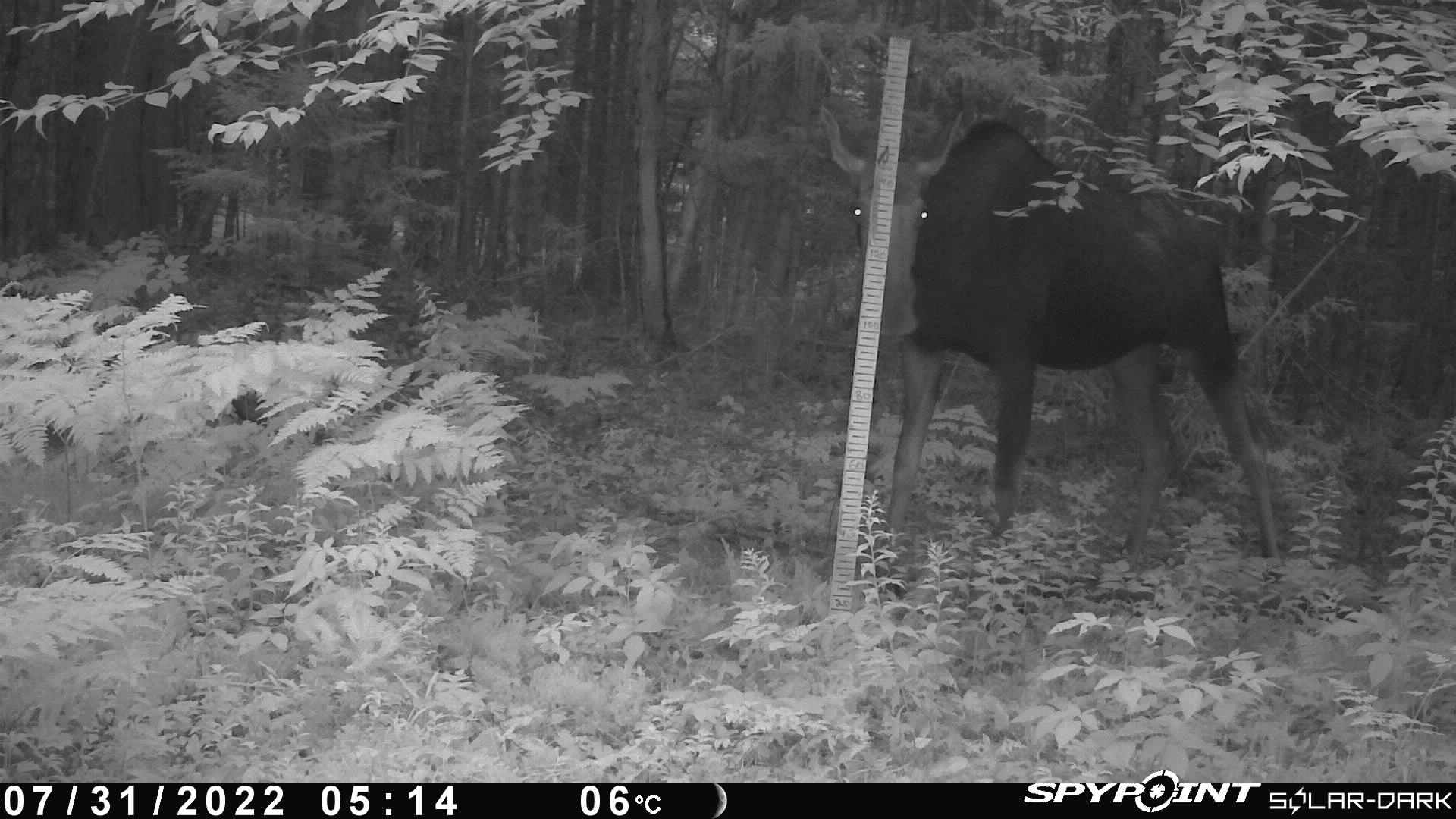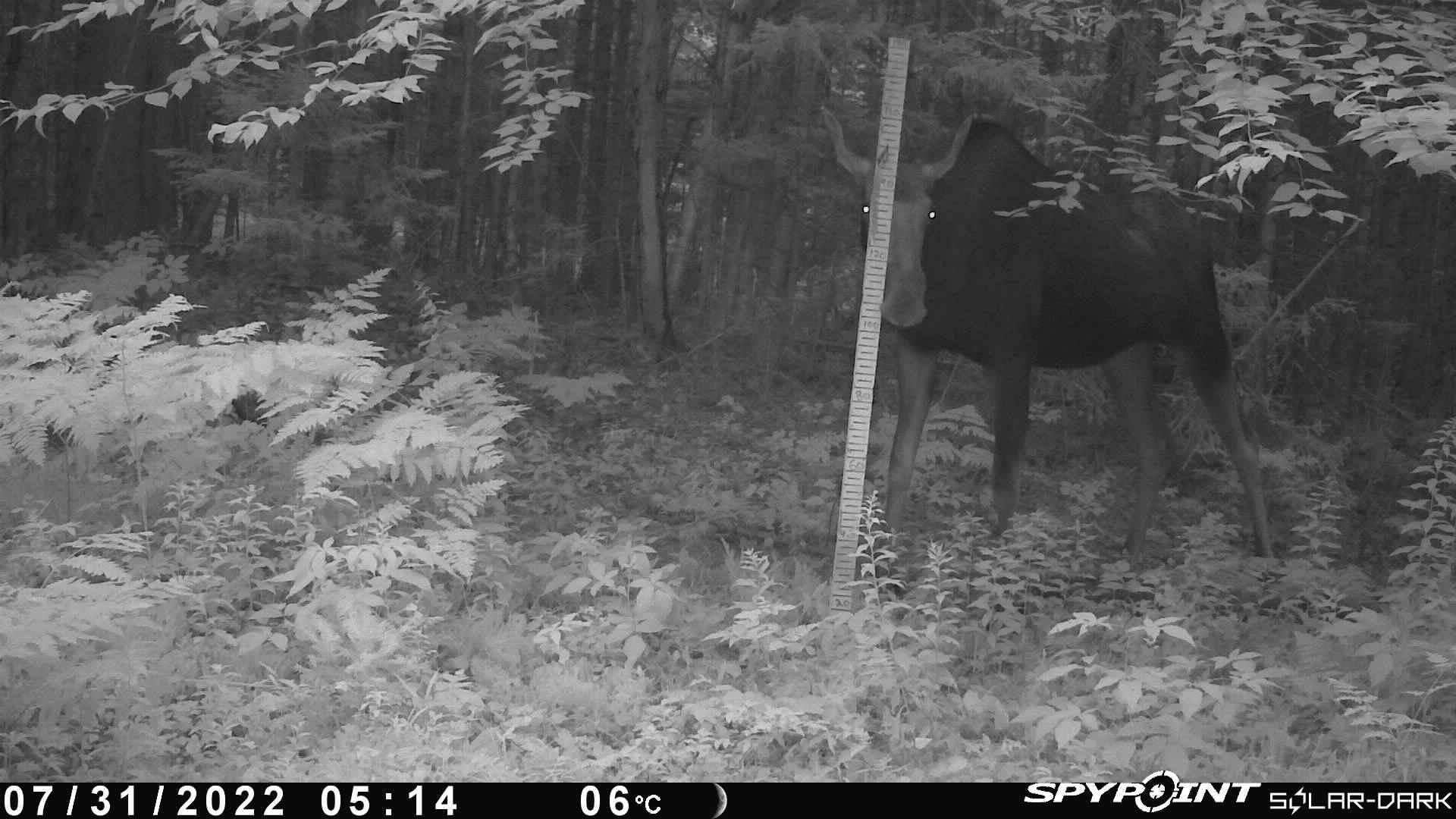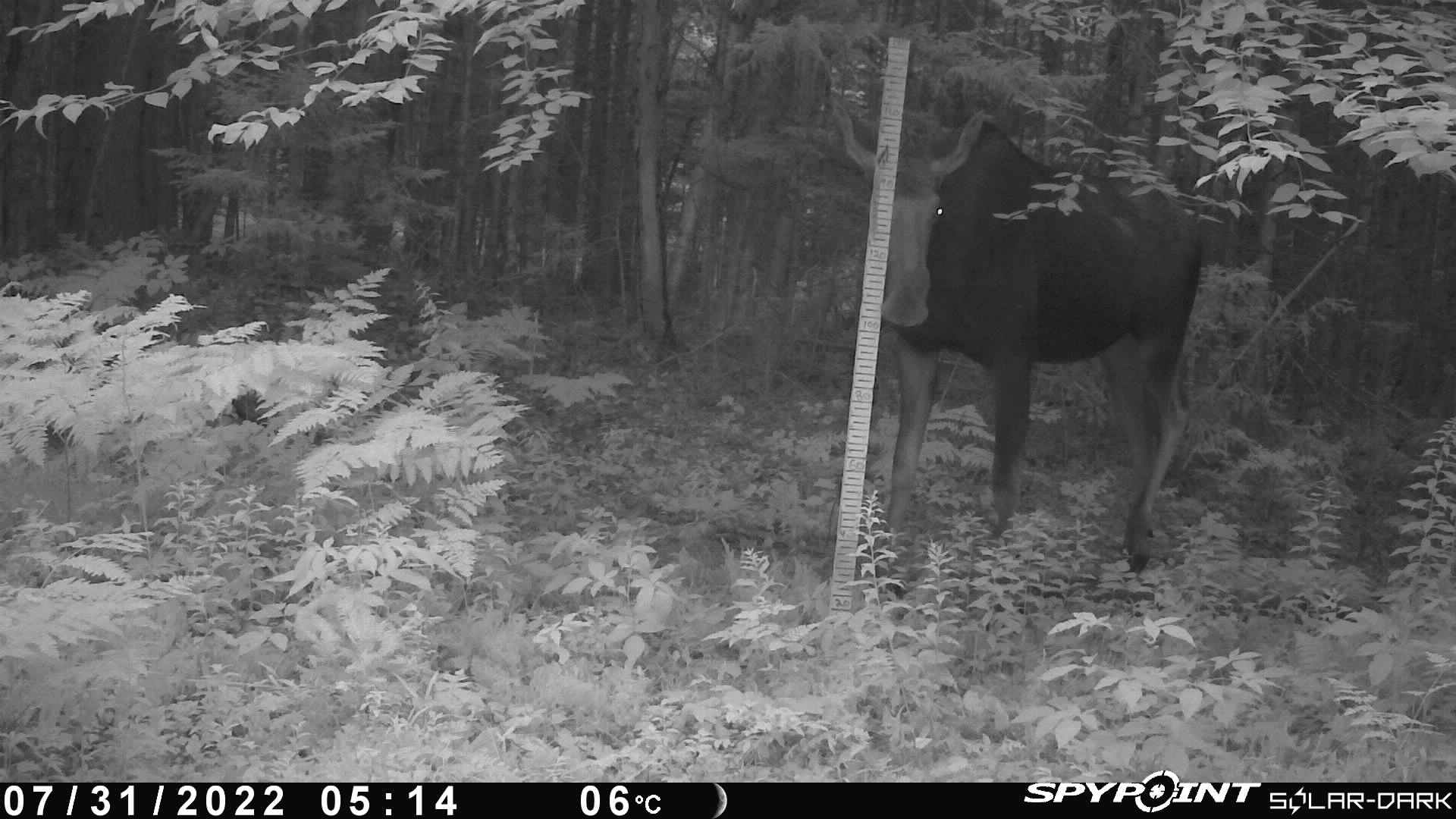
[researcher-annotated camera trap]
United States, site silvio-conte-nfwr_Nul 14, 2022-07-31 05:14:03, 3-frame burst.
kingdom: Animalia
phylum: Chordata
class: Mammalia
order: Artiodactyla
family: Cervidae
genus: Alces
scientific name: Alces alces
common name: moose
Moose (Alces alces).